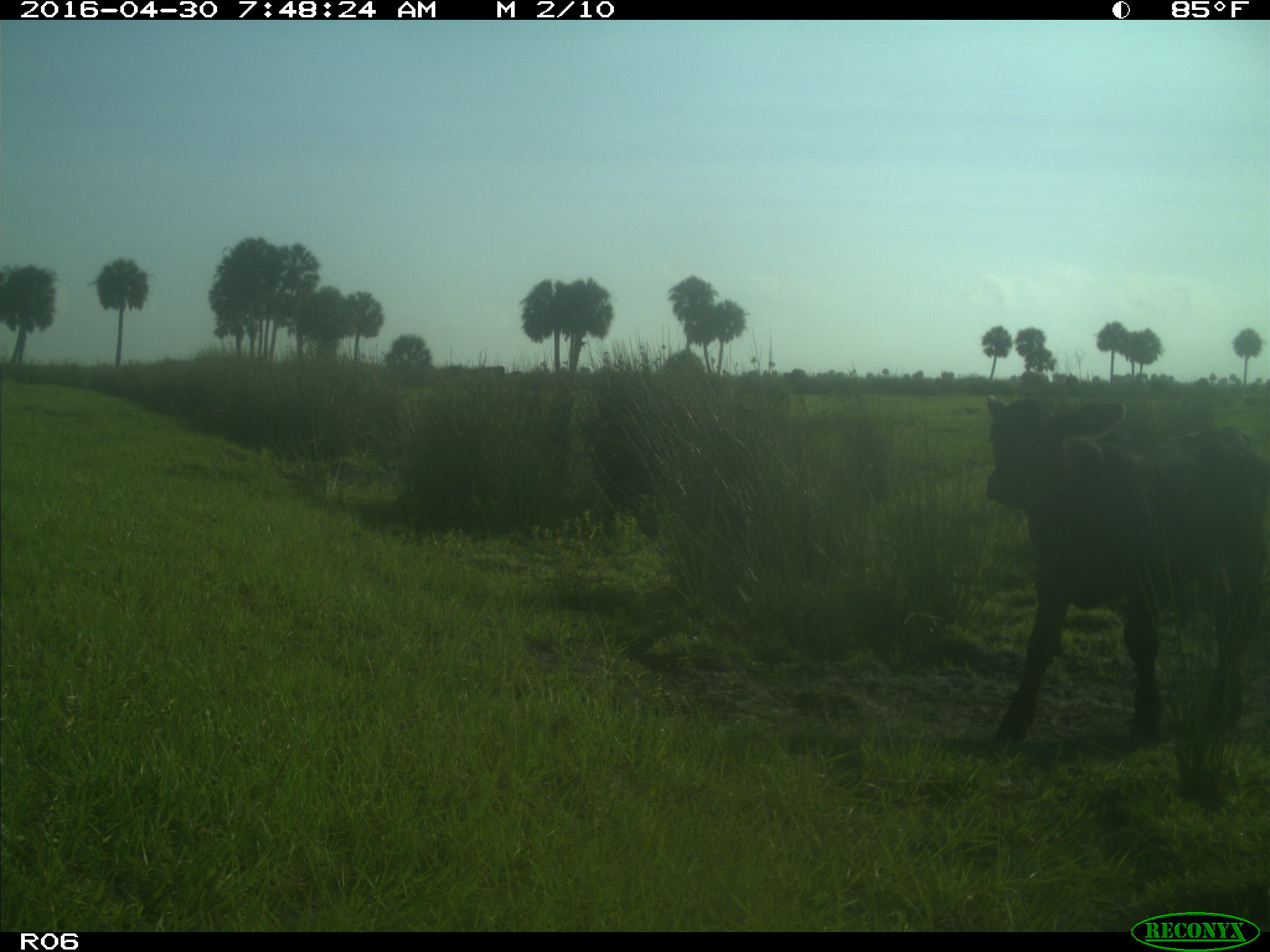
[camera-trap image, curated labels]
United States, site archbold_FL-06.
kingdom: Animalia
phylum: Chordata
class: Mammalia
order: Artiodactyla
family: Bovidae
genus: Bos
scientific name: Bos taurus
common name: domestic cow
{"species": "Bos taurus (domestic cow)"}